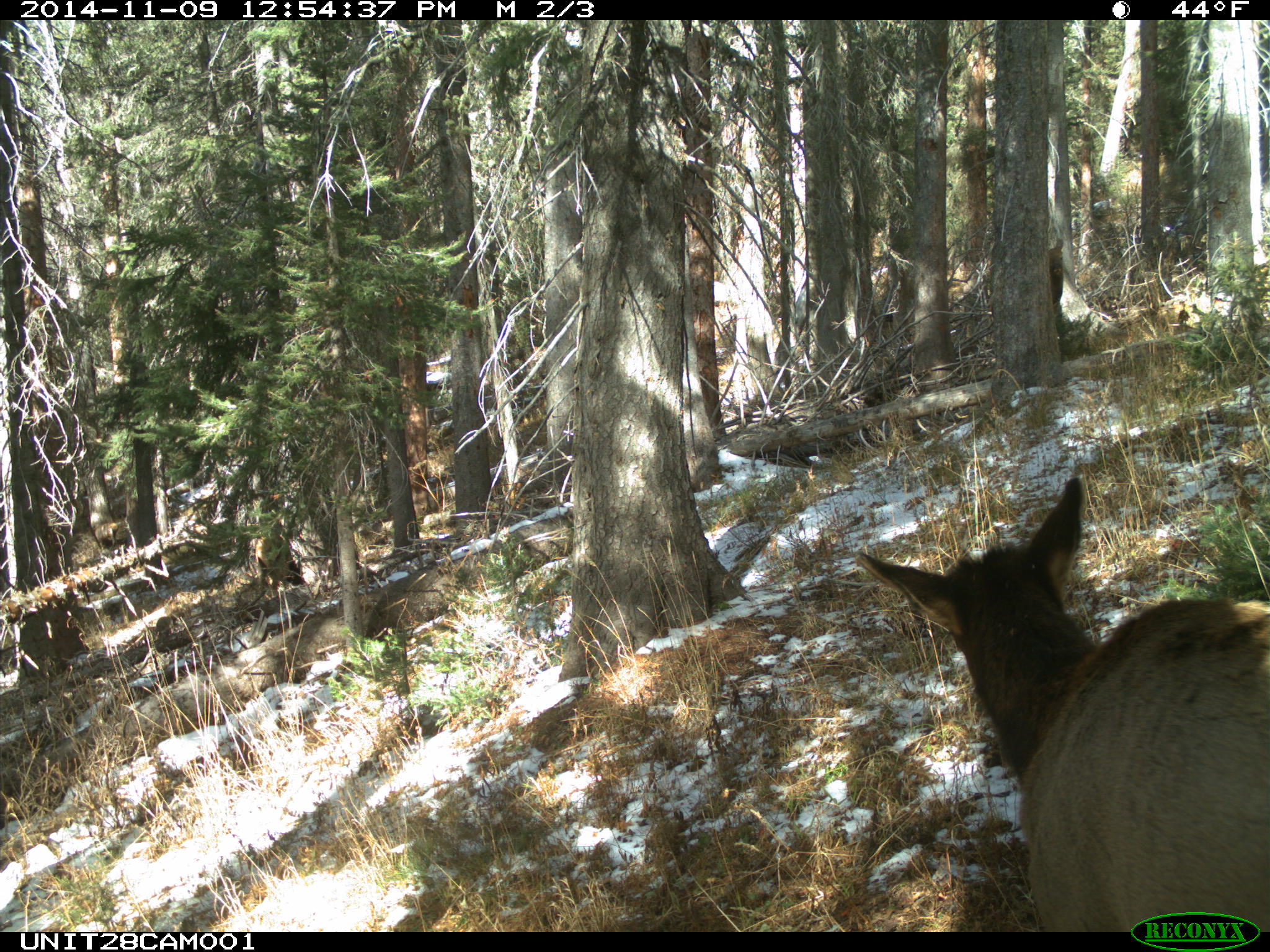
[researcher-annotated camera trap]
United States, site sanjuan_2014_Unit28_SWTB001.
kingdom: Animalia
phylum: Chordata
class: Mammalia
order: Artiodactyla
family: Cervidae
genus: Cervus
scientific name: Cervus elaphus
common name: red deer